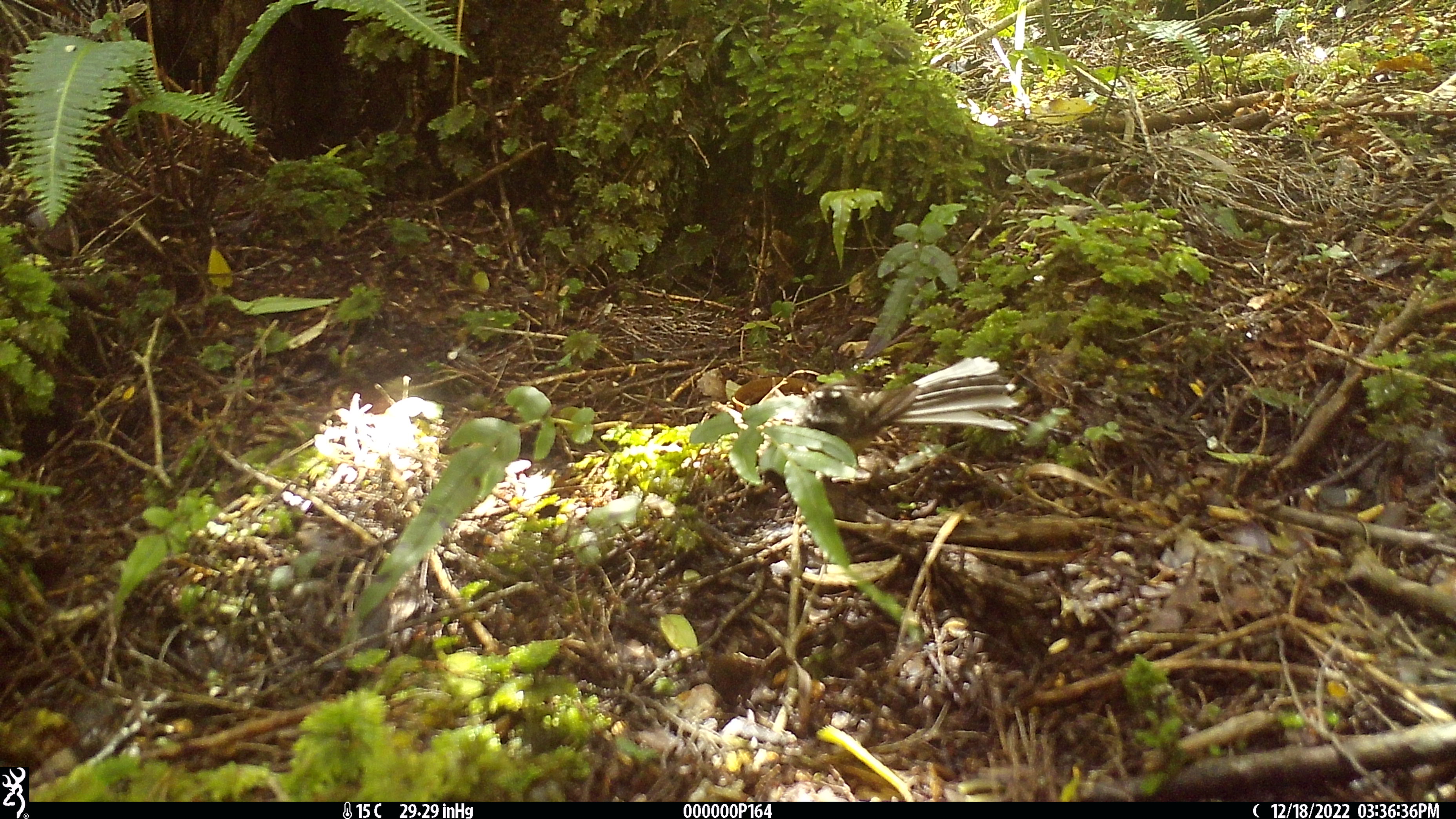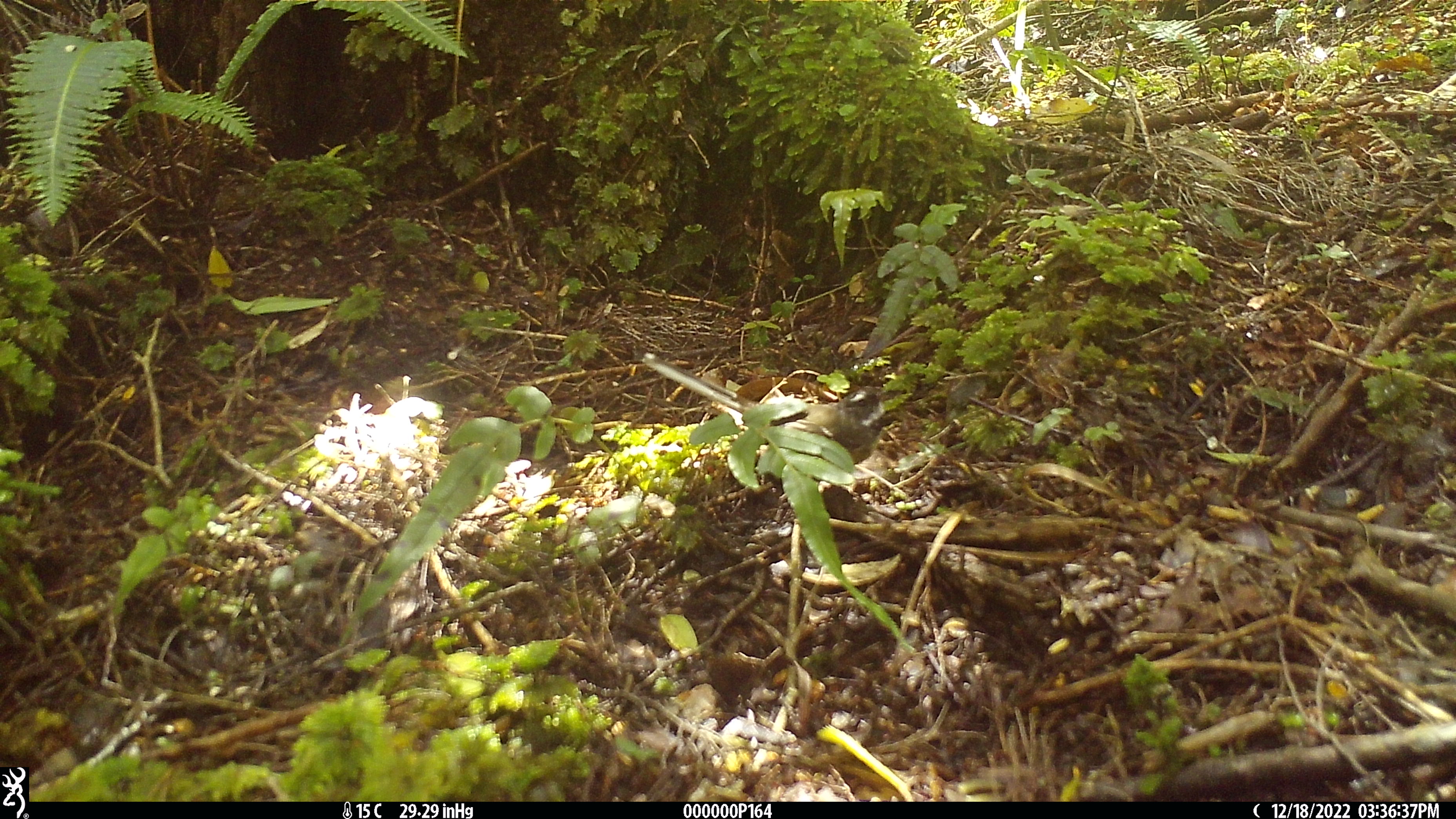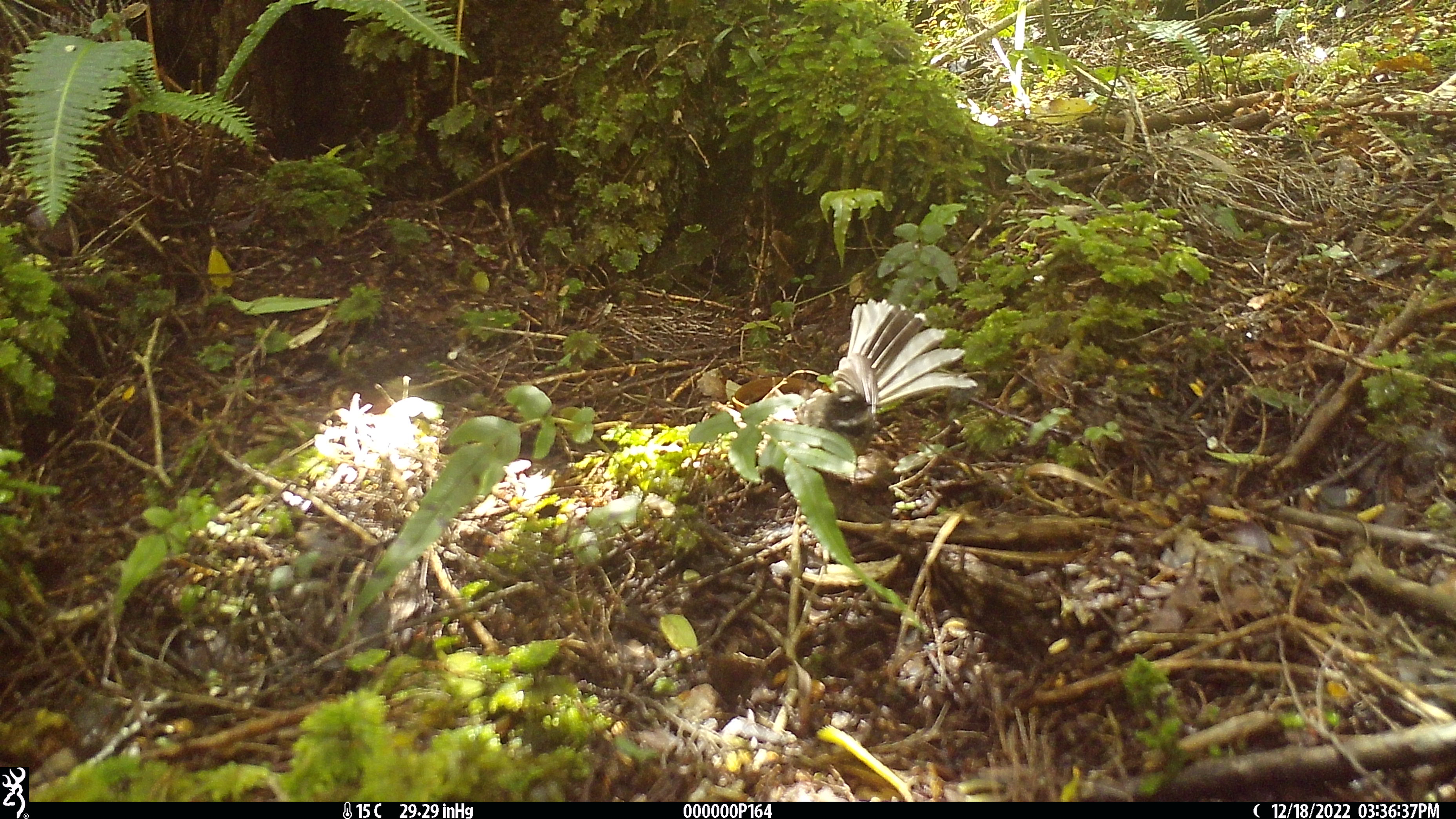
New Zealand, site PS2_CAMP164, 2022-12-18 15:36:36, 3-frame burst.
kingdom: Animalia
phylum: Chordata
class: Aves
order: Passeriformes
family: Rhipiduridae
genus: Rhipidura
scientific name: Rhipidura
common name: fantails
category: fantail